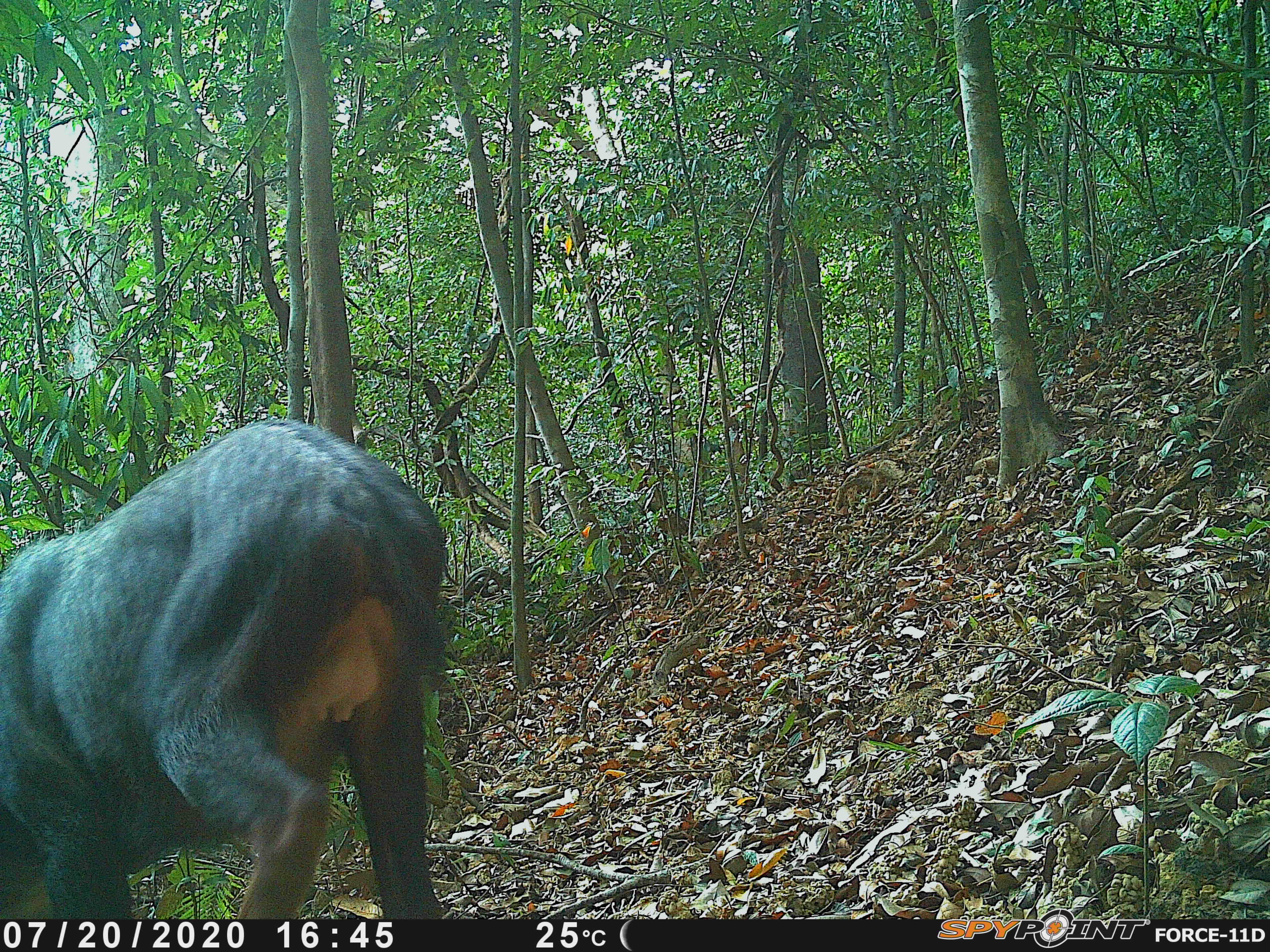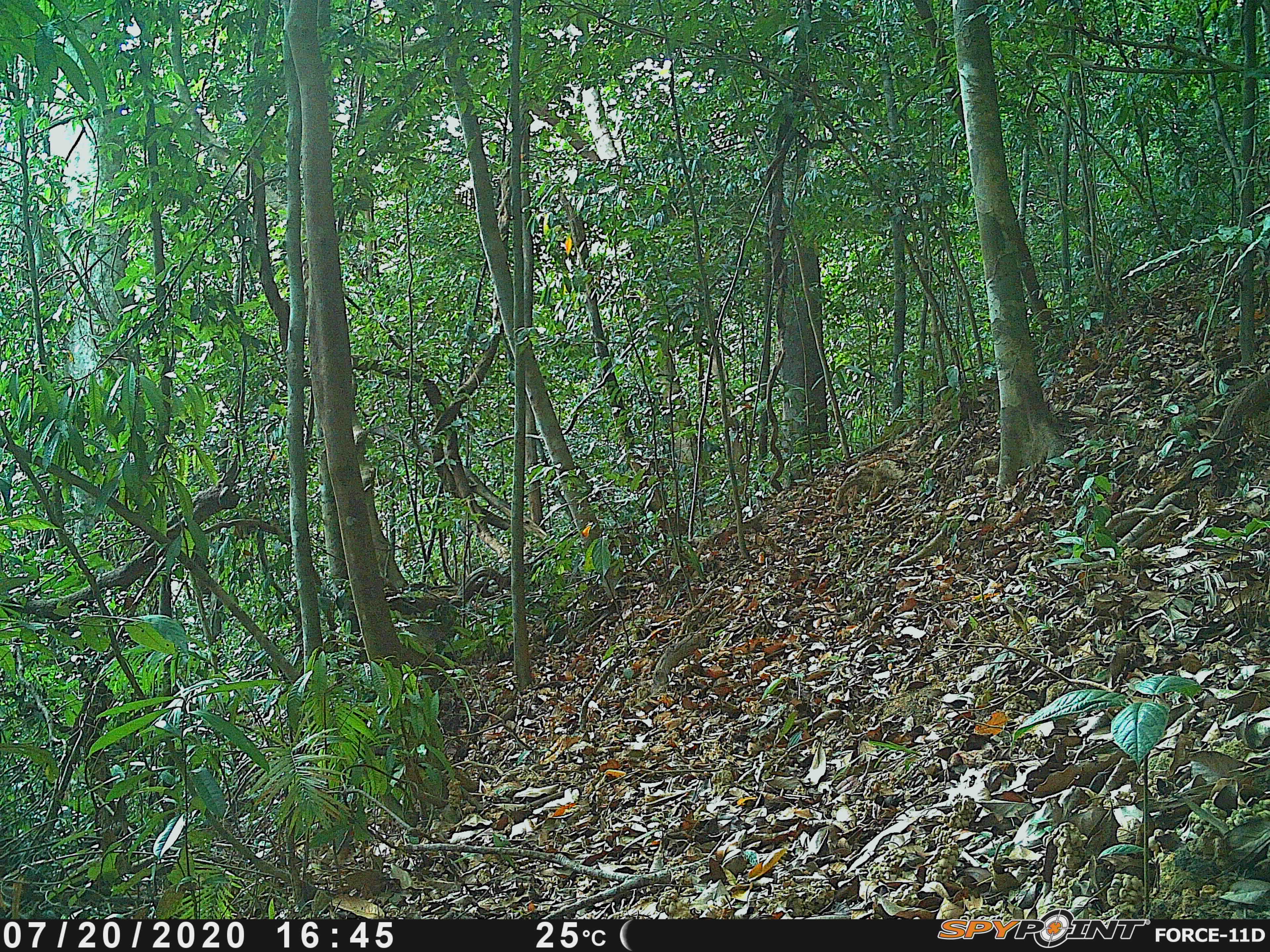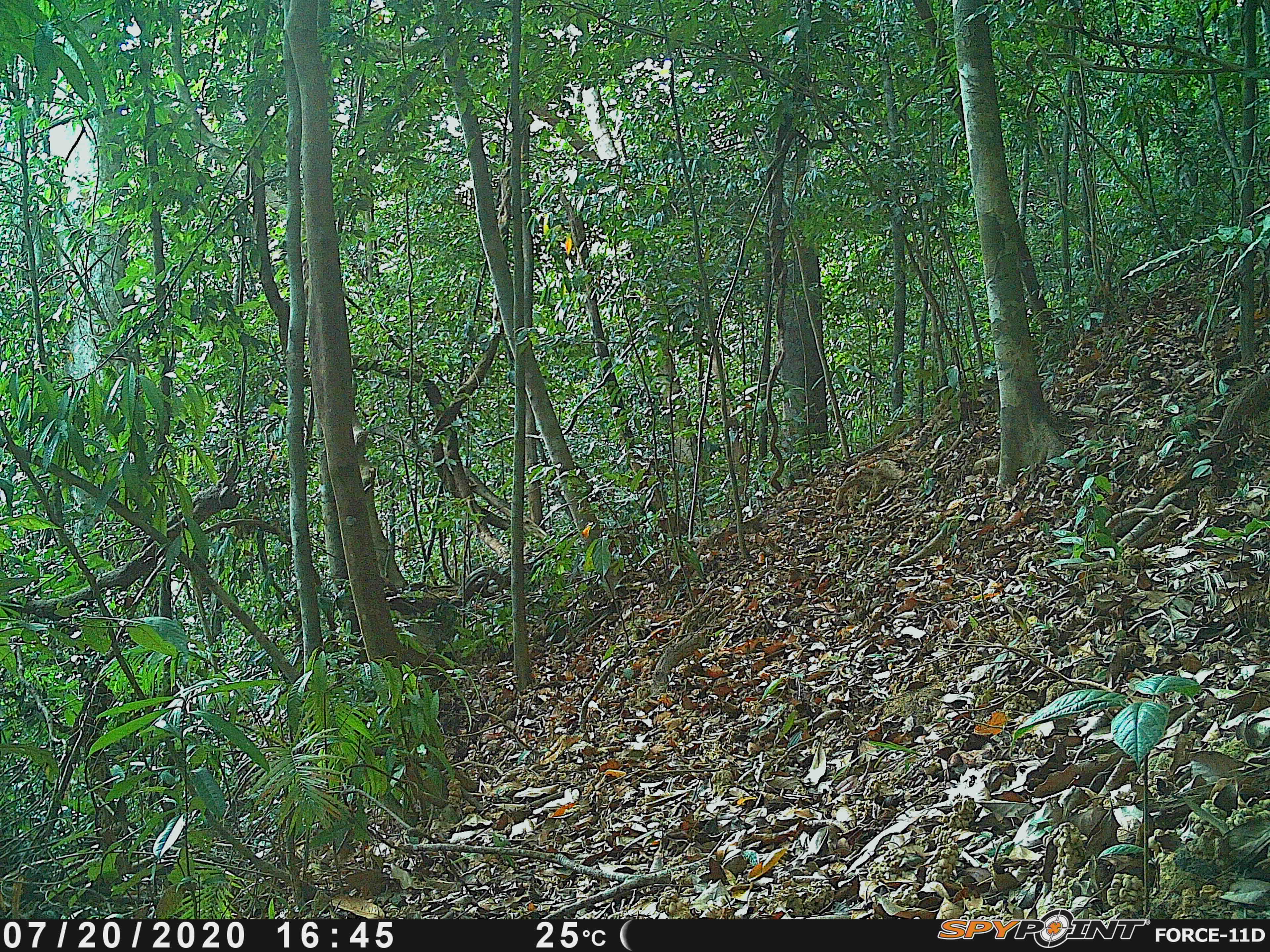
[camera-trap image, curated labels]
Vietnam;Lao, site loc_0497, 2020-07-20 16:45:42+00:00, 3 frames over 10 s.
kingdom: Animalia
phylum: Chordata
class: Mammalia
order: Artiodactyla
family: Bovidae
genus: Capricornis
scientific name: Capricornis sumatraensis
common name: chinese serow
Chinese serow (Capricornis sumatraensis). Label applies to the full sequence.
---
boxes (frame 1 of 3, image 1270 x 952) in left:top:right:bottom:
chinese serow: 0:412:445:918